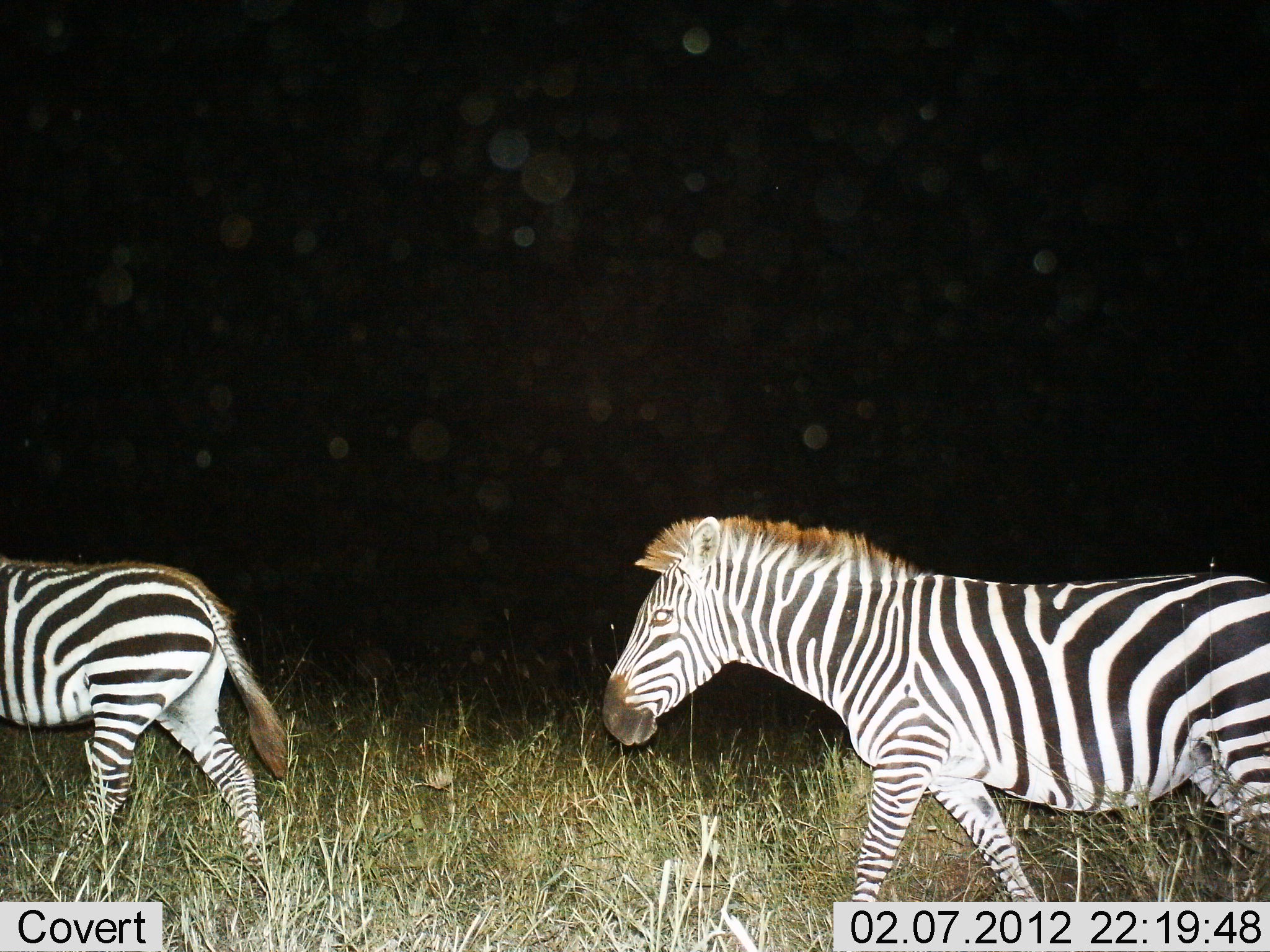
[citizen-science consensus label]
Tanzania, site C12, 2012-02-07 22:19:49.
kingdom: Animalia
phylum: Chordata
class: Mammalia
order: Perissodactyla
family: Equidae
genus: Equus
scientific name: Equus quagga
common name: plains zebra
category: zebra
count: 2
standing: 6%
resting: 0%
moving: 94%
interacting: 0%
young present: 6%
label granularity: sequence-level